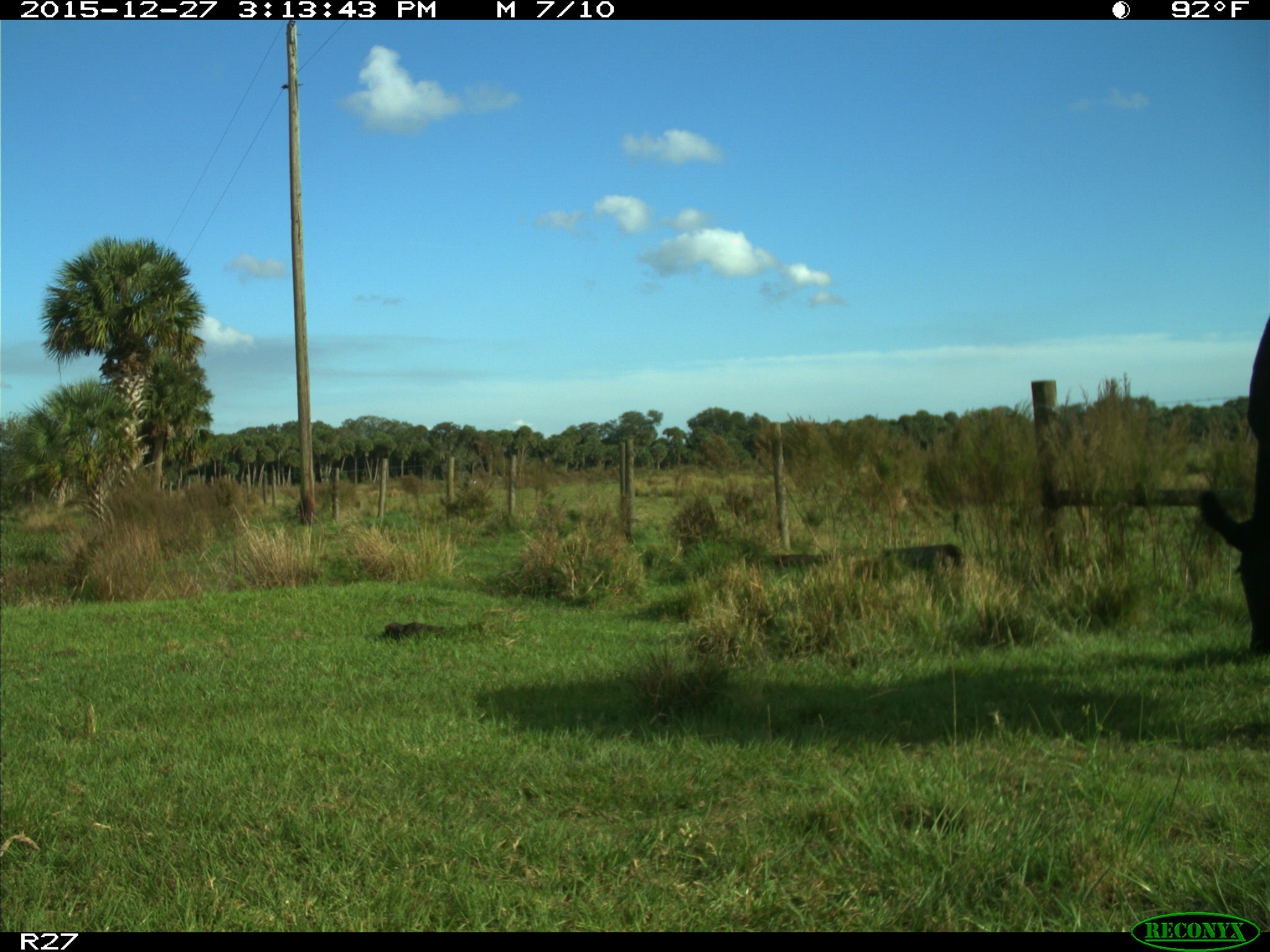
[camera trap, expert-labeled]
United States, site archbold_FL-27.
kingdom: Animalia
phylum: Chordata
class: Mammalia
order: Artiodactyla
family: Bovidae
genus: Bos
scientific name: Bos taurus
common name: domestic cow